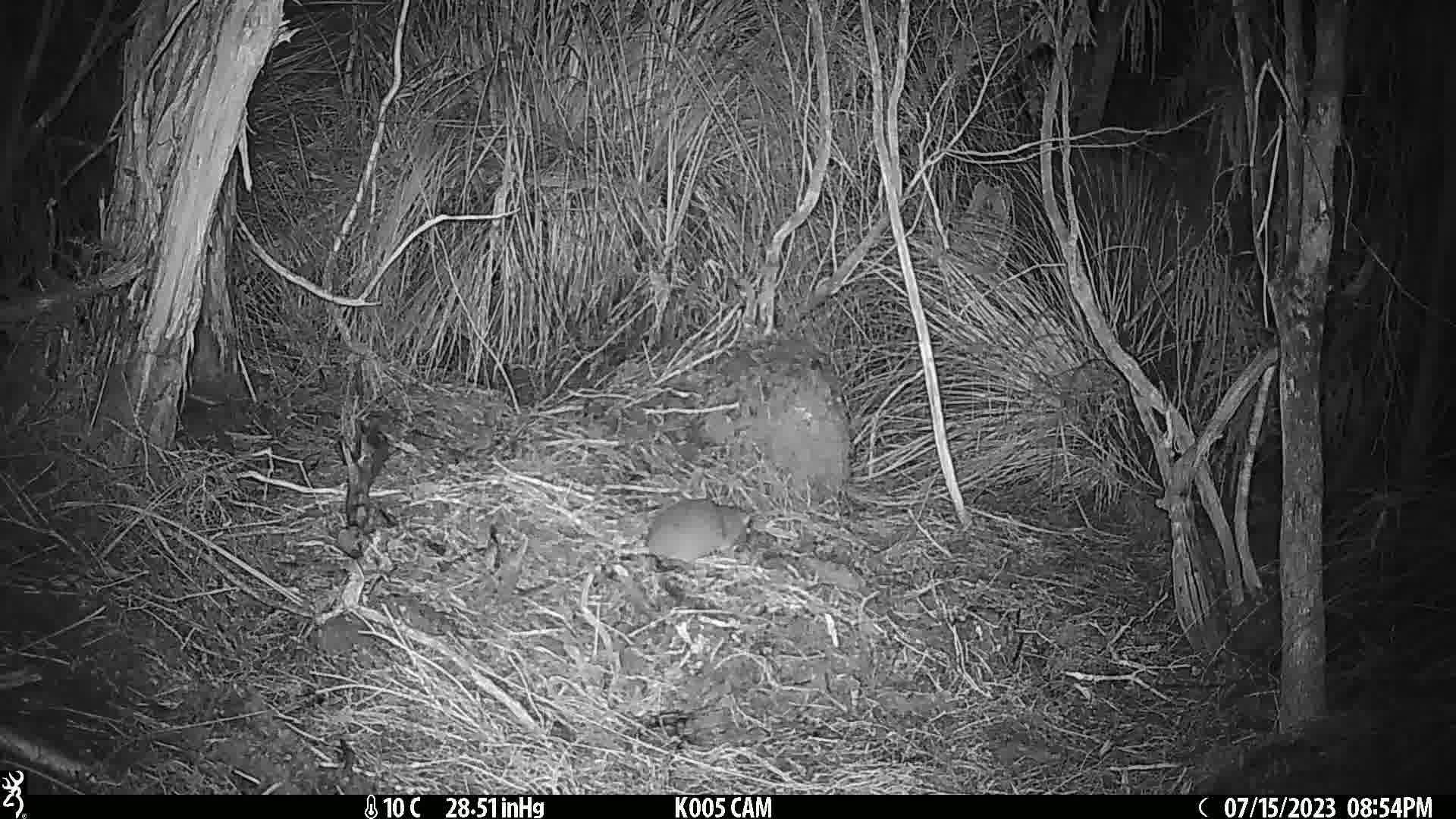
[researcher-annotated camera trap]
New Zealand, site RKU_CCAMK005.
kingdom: Animalia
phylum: Chordata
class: Mammalia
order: Rodentia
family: Muridae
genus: Rattus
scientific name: Rattus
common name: rat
Rat (Rattus).